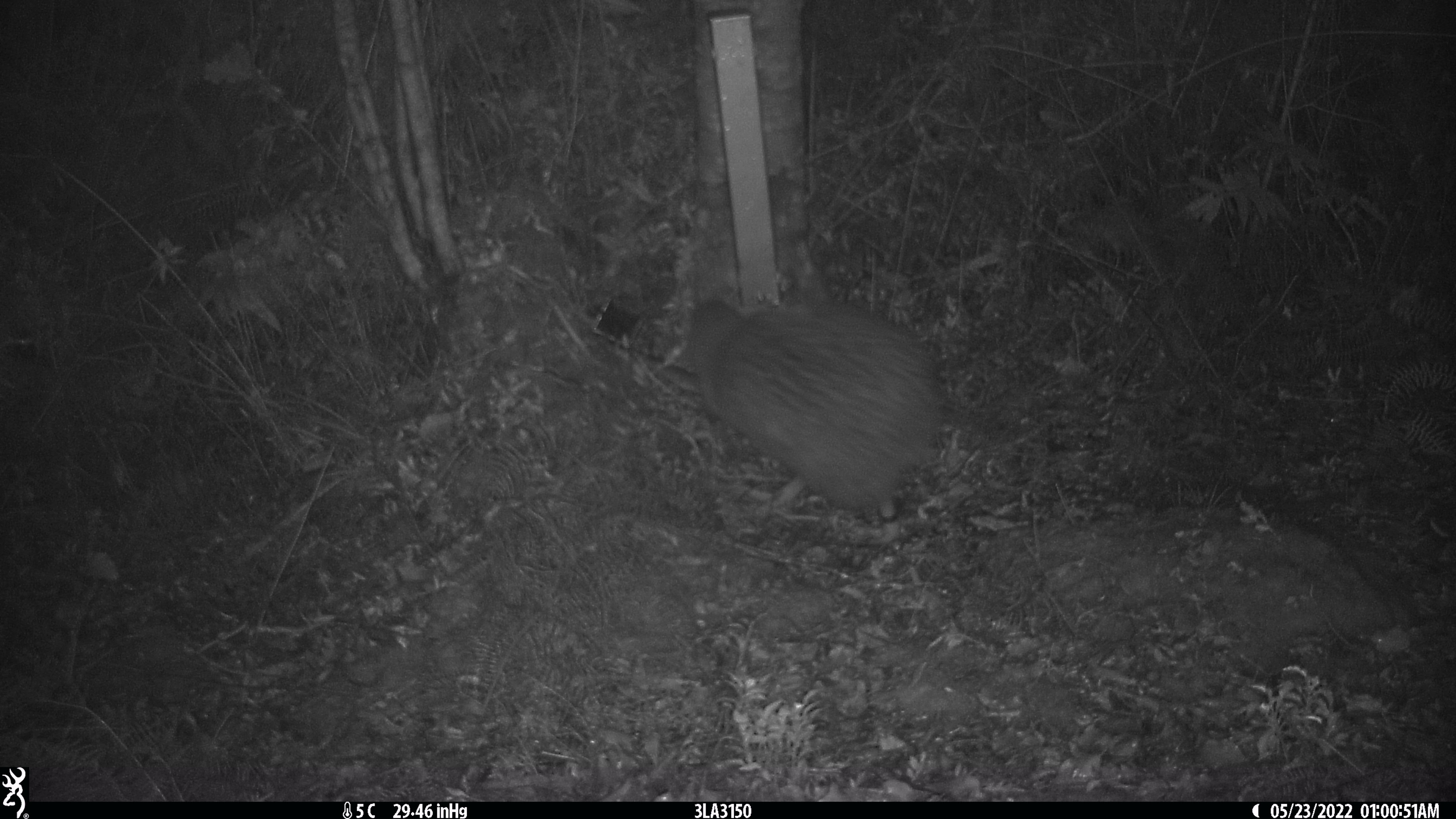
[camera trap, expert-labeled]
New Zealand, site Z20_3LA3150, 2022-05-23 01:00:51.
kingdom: Animalia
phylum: Chordata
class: Aves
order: Apterygiformes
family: Apterygidae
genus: Apteryx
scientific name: Apteryx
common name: kiwi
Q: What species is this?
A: Kiwi (Apteryx).